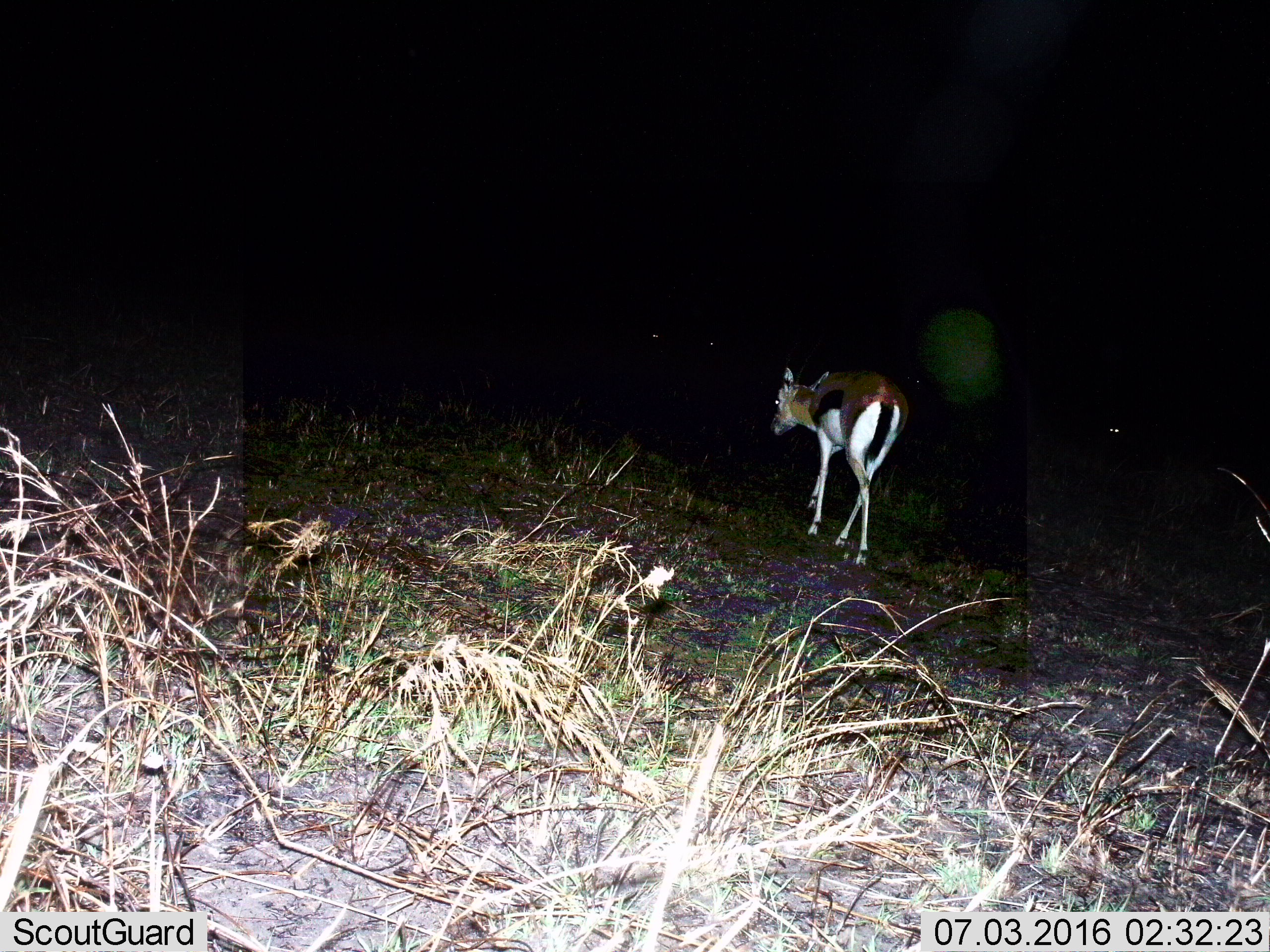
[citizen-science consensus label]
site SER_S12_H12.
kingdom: Animalia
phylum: Chordata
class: Mammalia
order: Artiodactyla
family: Bovidae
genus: Eudorcas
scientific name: Eudorcas thomsonii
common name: thomson's gazelle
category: gazellethomsons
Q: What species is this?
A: Gazellethomsons (thomson's gazelle) (Eudorcas thomsonii).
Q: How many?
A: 1.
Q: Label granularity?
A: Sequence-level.